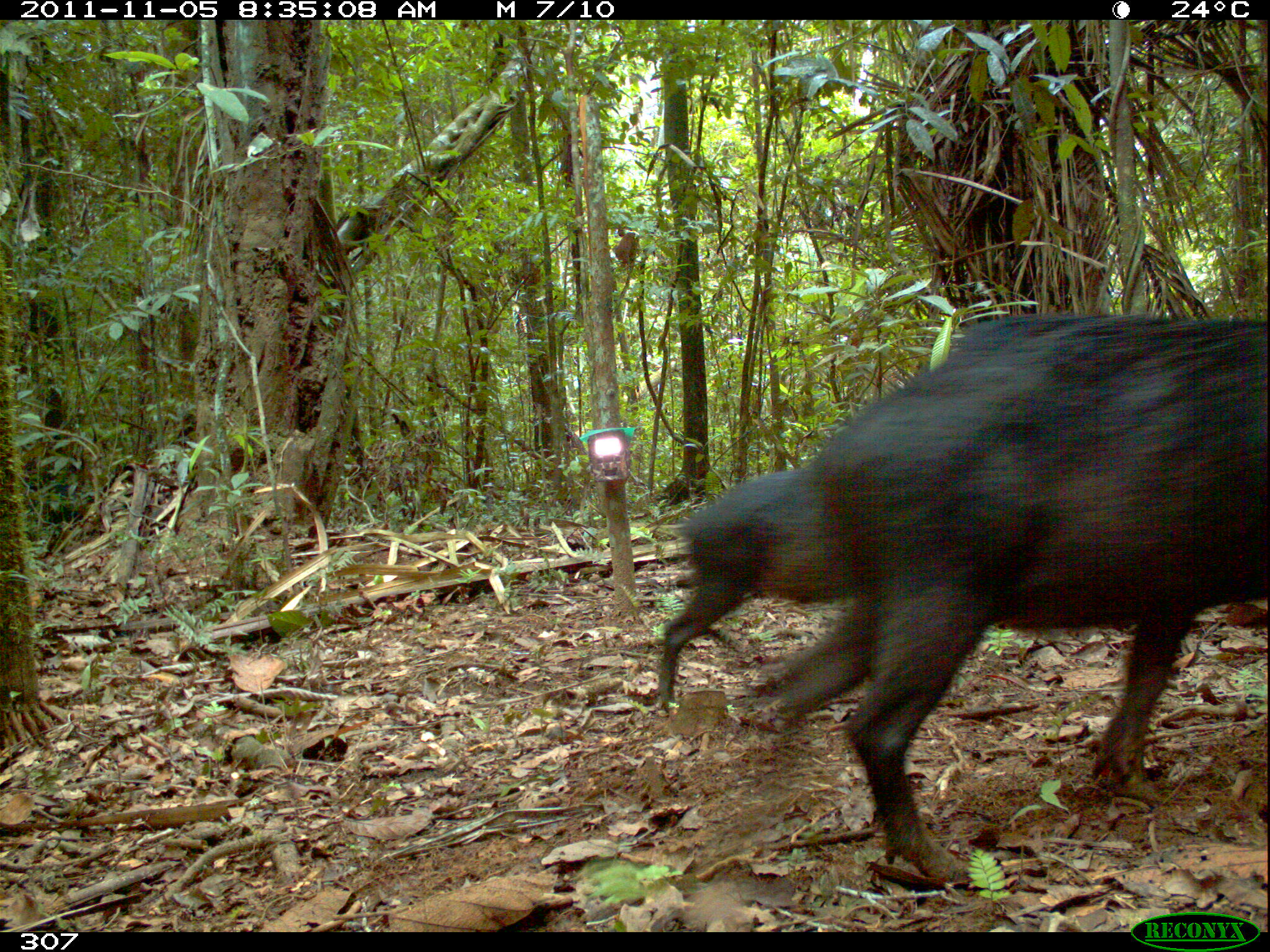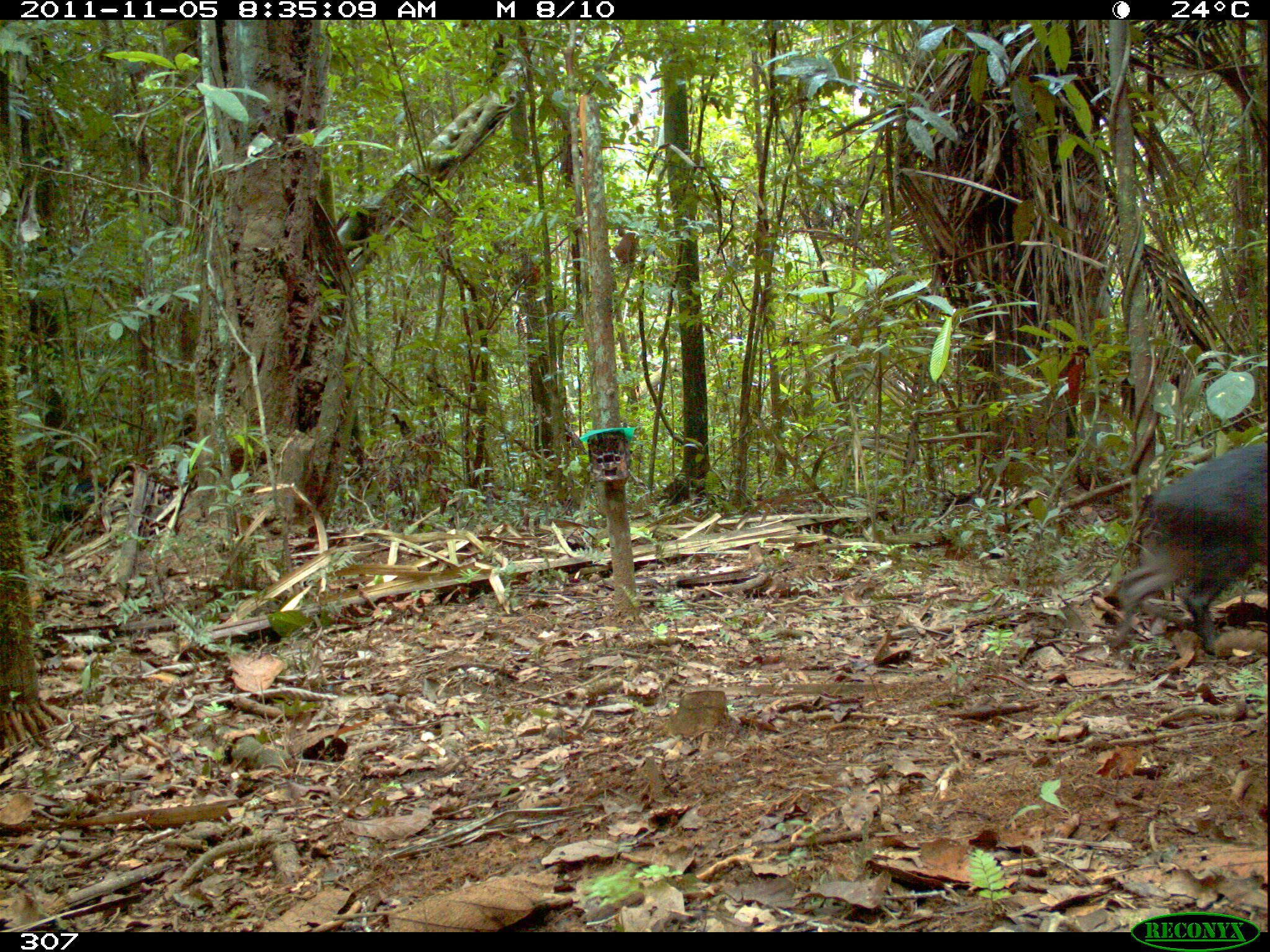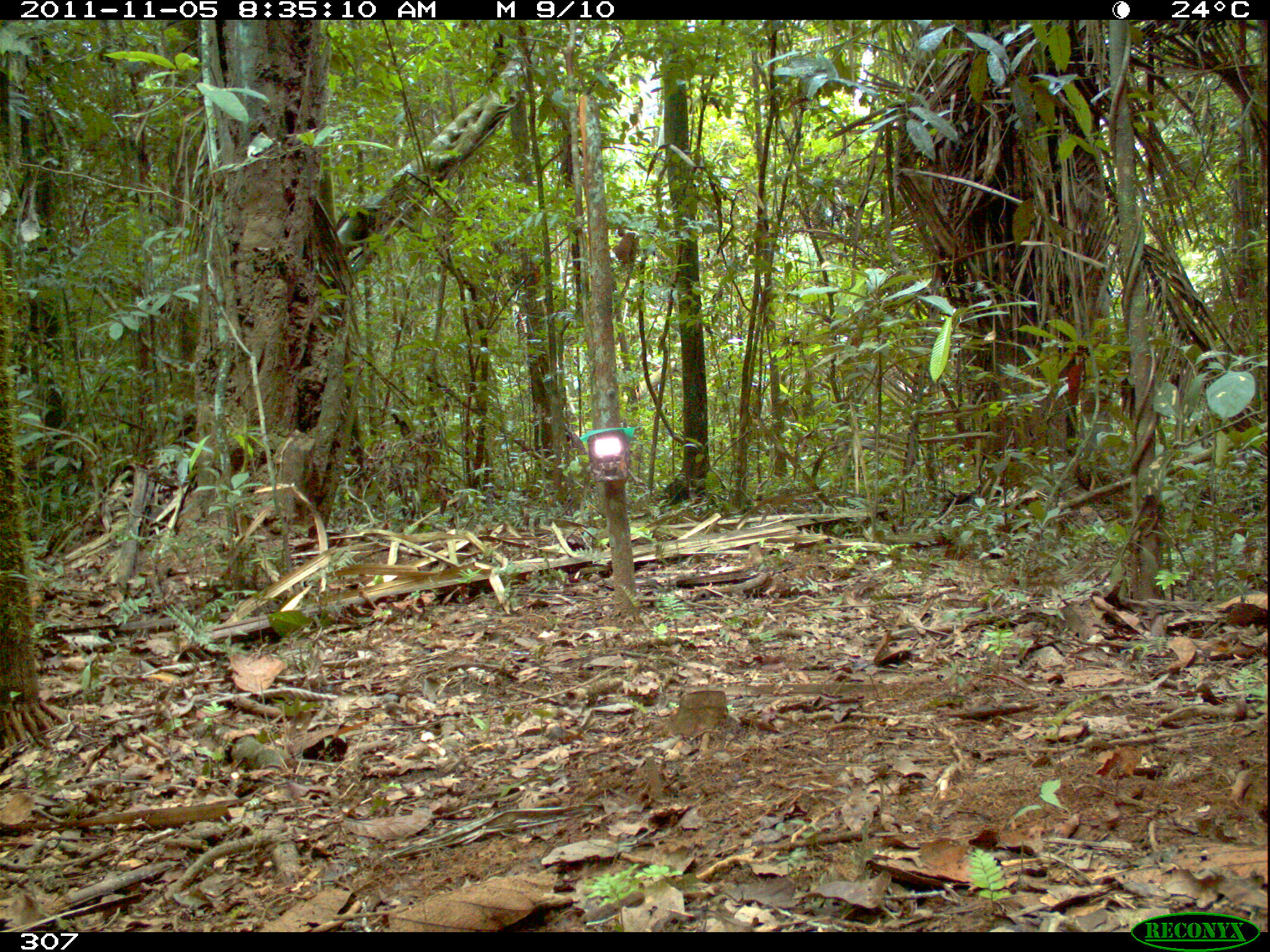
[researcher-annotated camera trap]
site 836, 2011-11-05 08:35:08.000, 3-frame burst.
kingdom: Animalia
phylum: Chordata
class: Mammalia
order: Artiodactyla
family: Tayassuidae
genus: Tayassu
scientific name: Tayassu pecari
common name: white-lipped peccary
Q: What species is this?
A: Tayassu pecari (white-lipped peccary).